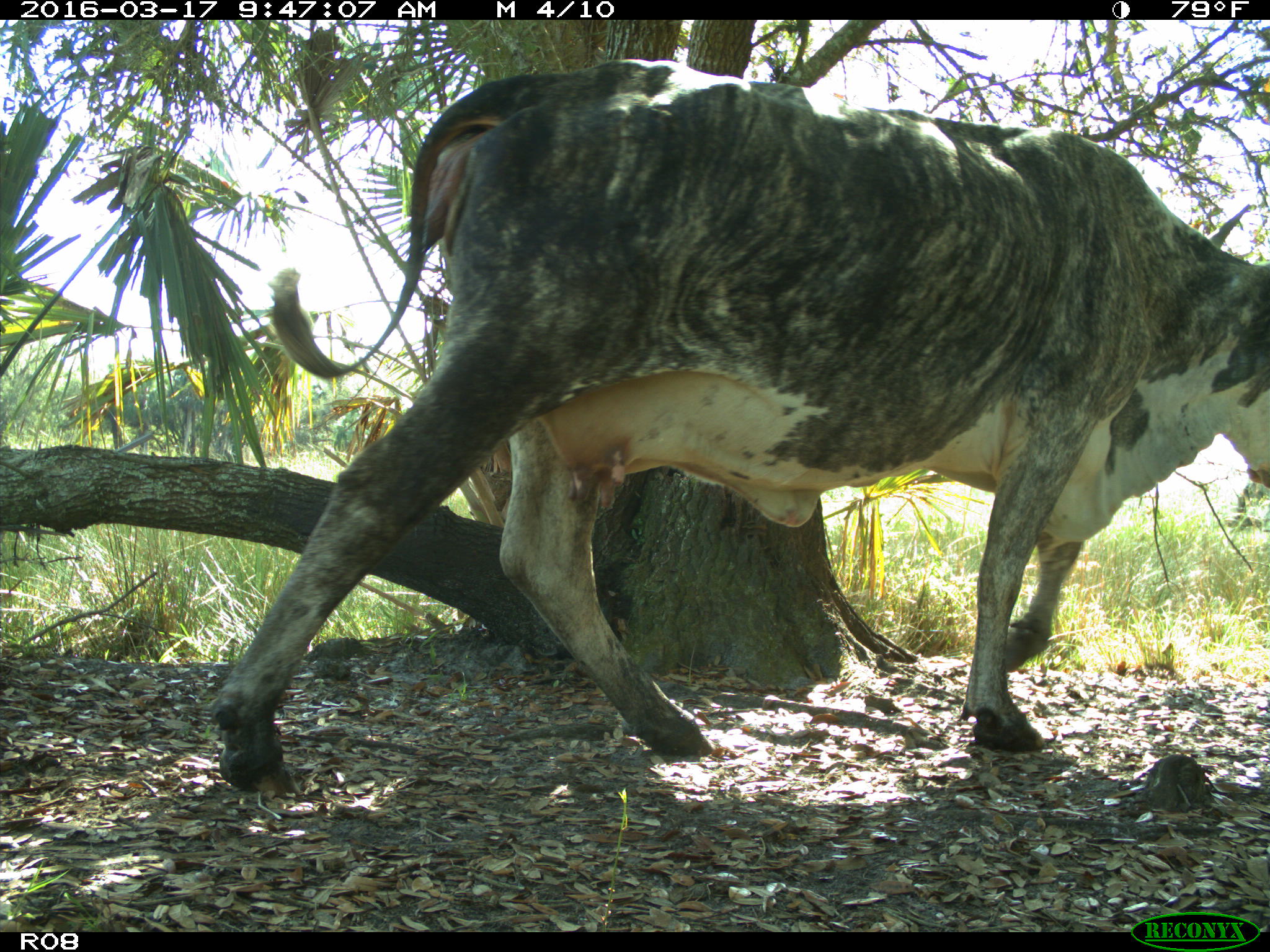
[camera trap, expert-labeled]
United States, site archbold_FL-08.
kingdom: Animalia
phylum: Chordata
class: Mammalia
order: Artiodactyla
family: Bovidae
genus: Bos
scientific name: Bos taurus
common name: domestic cow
Bos taurus (domestic cow).